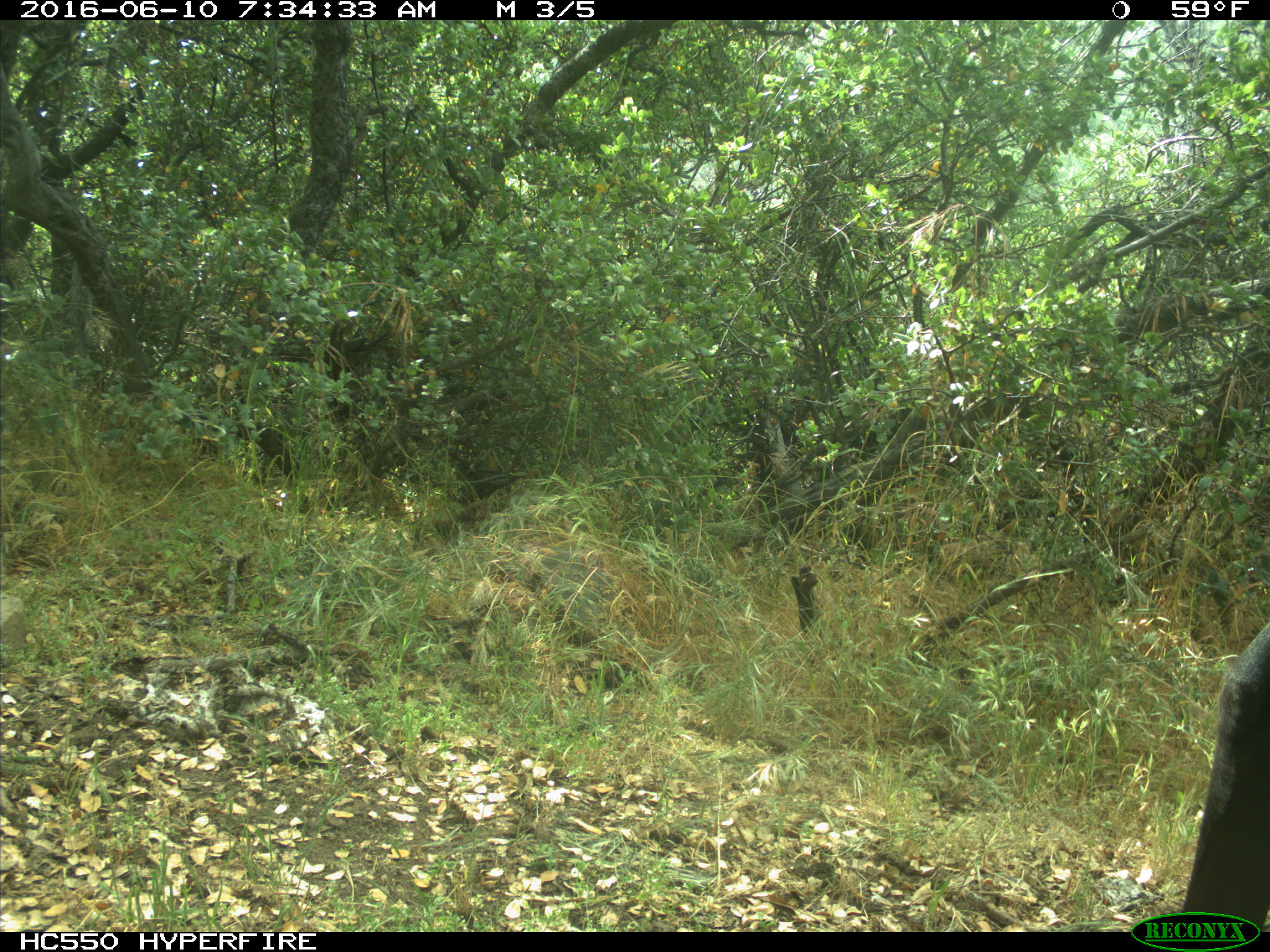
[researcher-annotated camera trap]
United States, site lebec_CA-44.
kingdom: Animalia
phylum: Chordata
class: Mammalia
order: Artiodactyla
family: Bovidae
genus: Bos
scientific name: Bos taurus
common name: domestic cow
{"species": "Bos taurus (domestic cow)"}